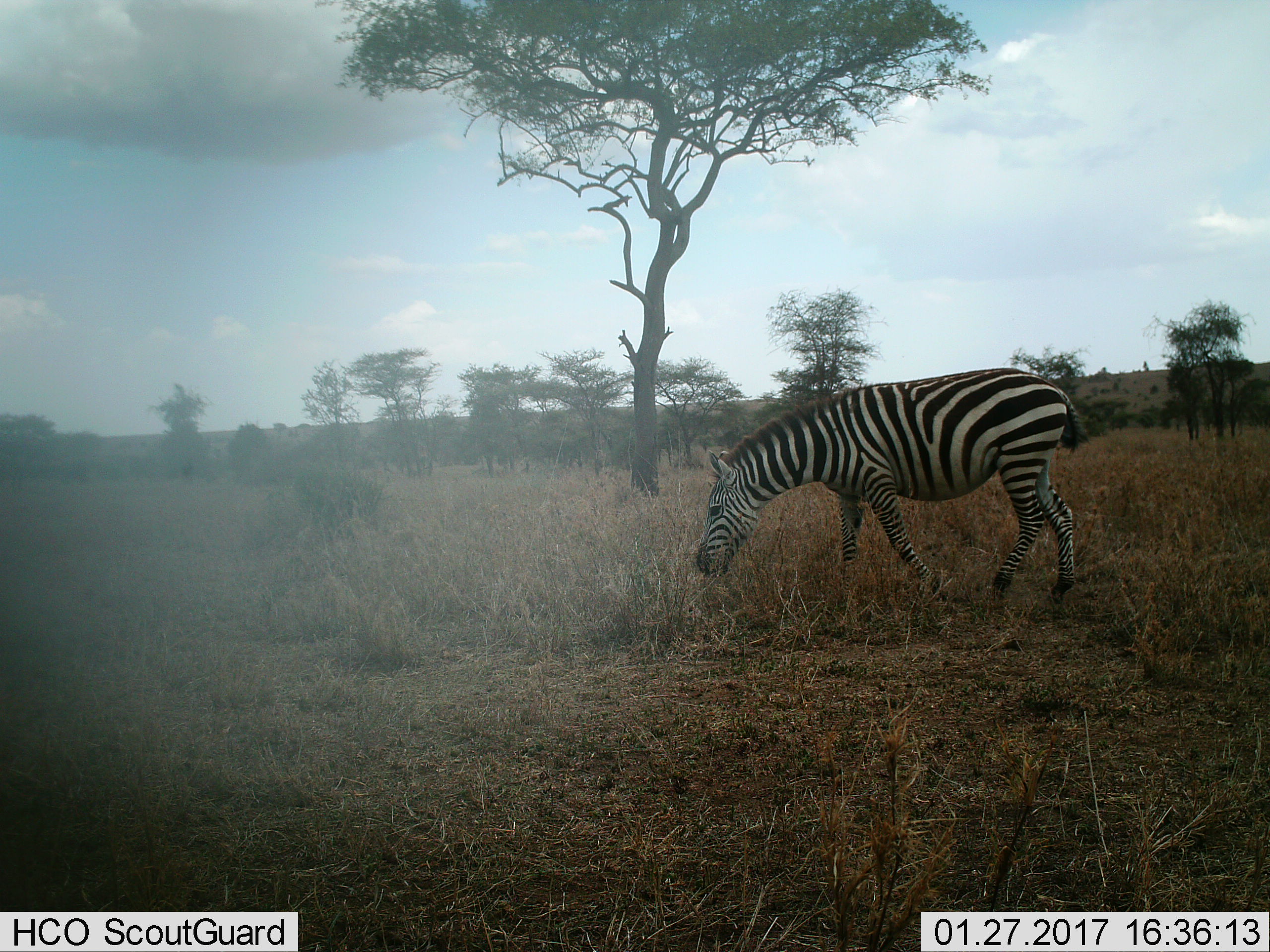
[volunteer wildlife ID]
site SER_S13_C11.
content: unidentified animal